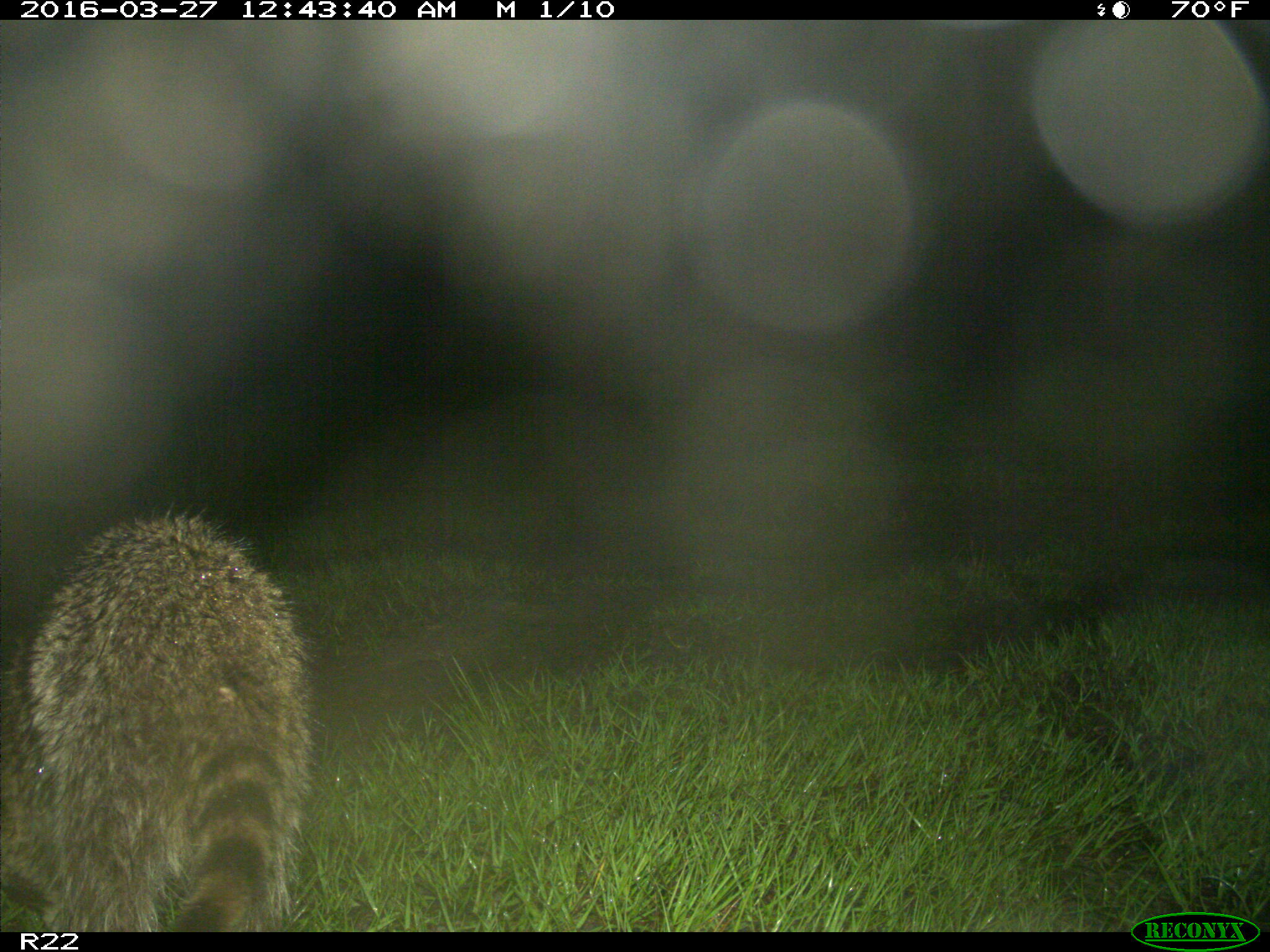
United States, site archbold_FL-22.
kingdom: Animalia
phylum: Chordata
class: Mammalia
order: Carnivora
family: Procyonidae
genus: Procyon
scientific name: Procyon lotor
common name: common raccoon